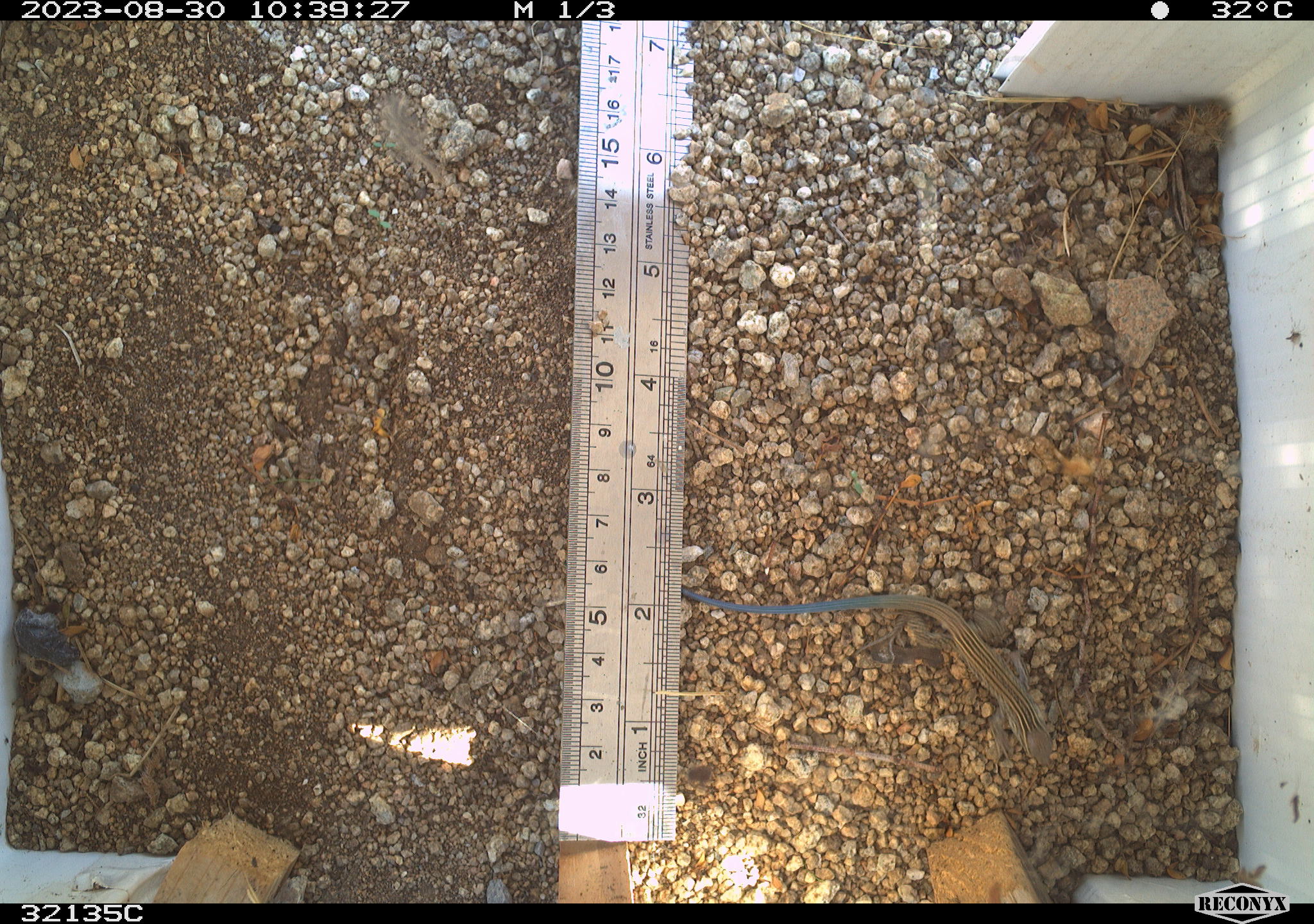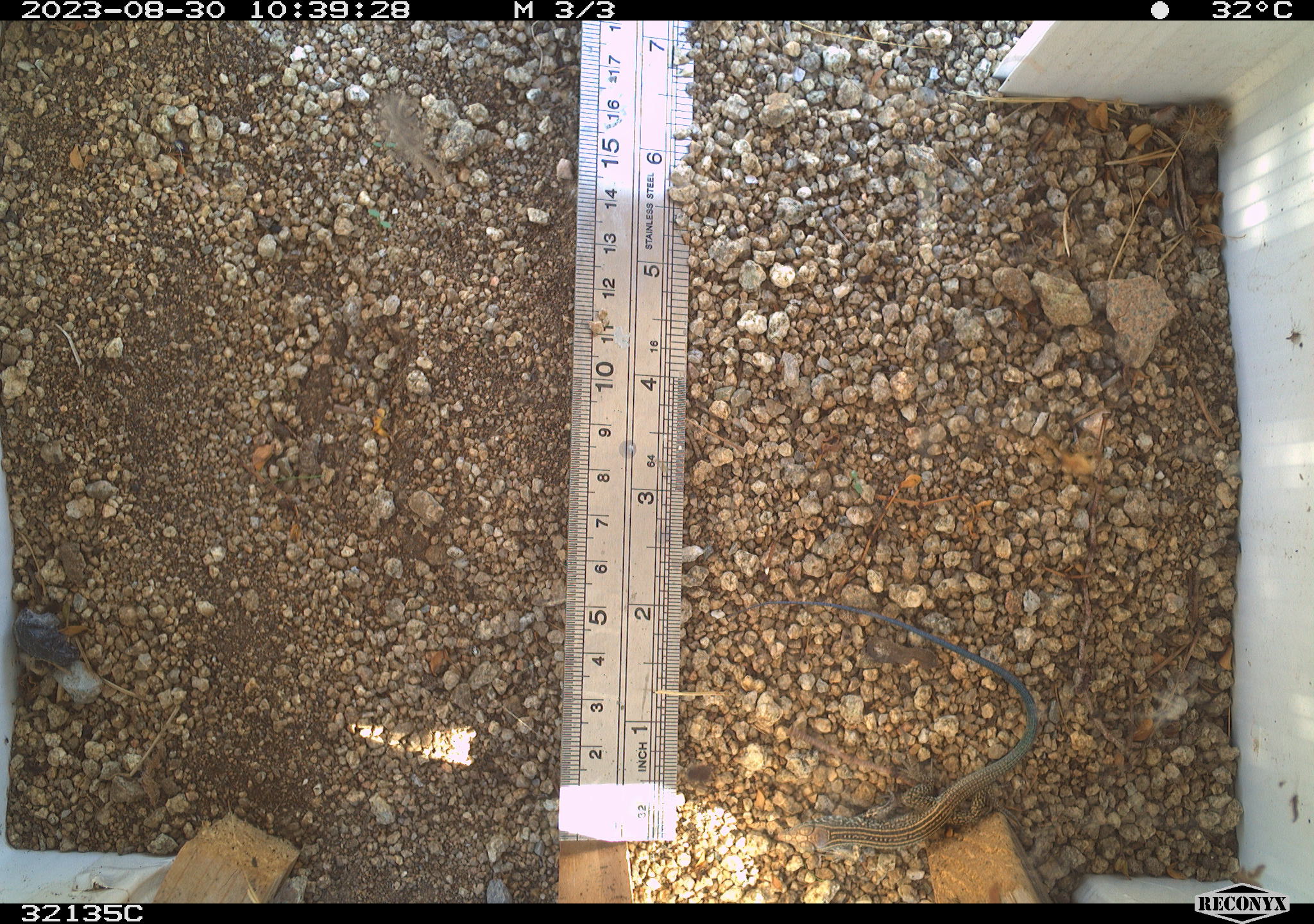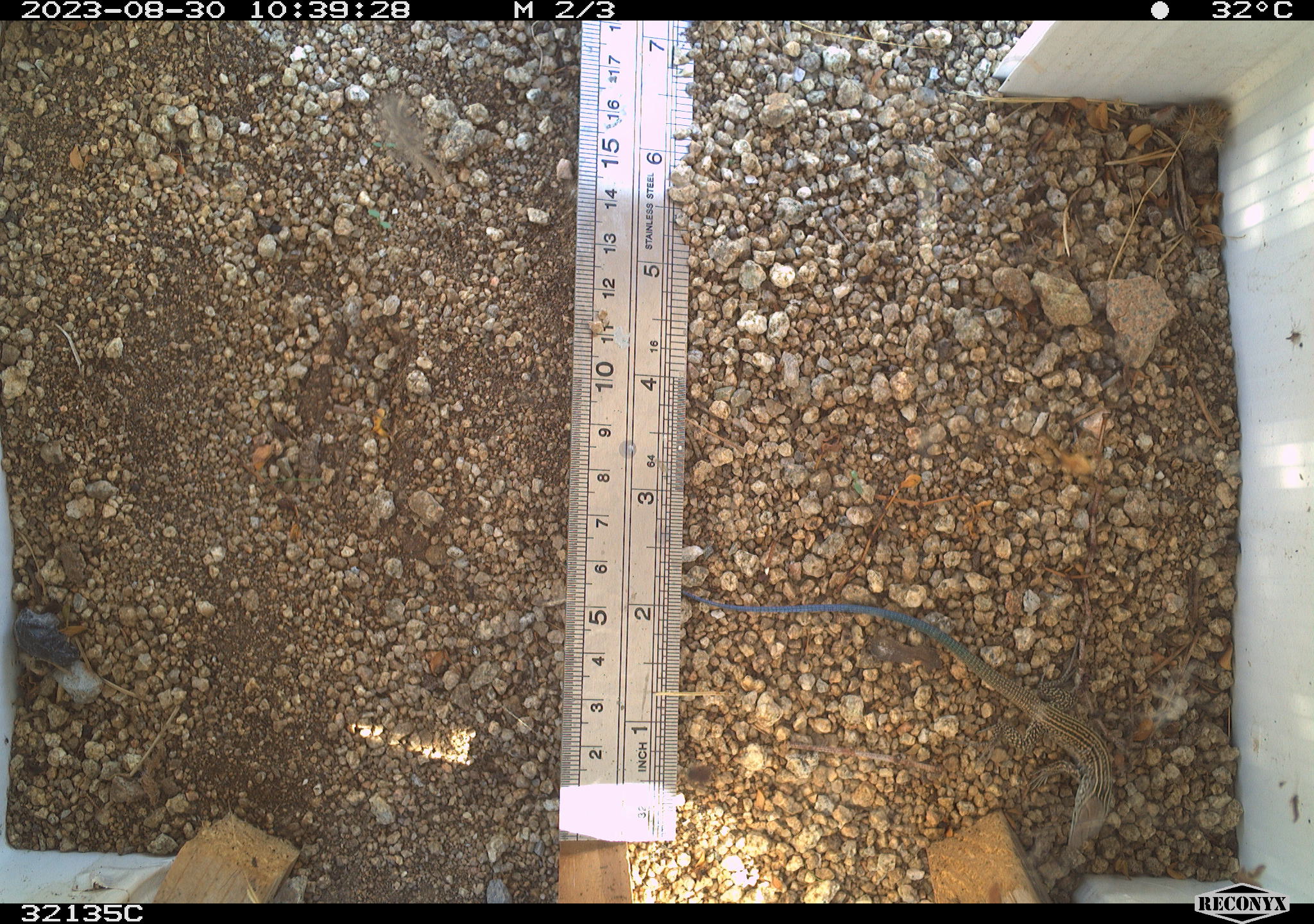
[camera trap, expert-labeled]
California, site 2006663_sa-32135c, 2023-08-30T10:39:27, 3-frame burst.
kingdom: Animalia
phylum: Chordata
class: Reptilia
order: Squamata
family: Teiidae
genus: Aspidoscelis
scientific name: Aspidoscelis tigris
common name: western whiptail